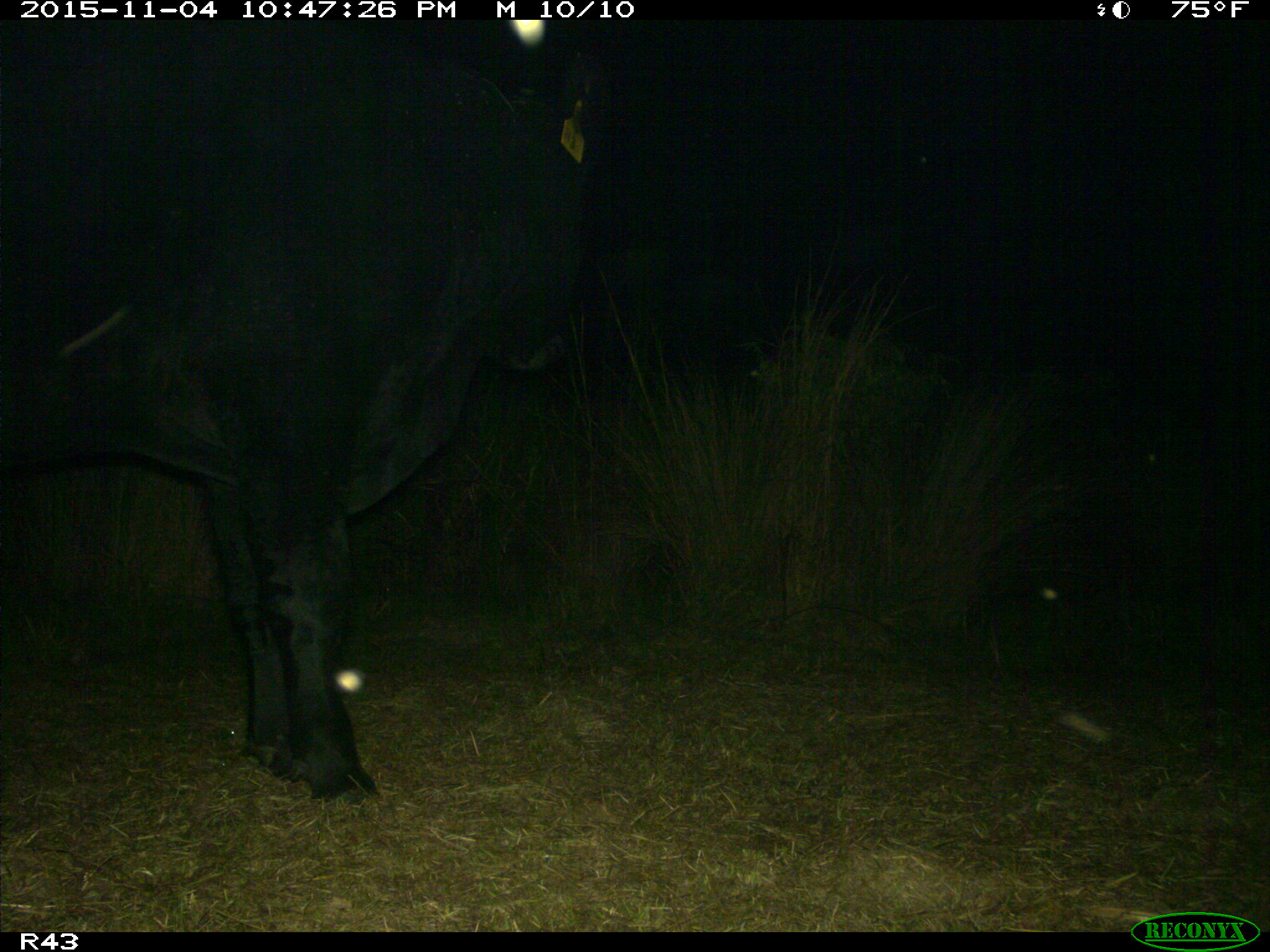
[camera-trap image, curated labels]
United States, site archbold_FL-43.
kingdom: Animalia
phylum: Chordata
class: Mammalia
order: Artiodactyla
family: Bovidae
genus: Bos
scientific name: Bos taurus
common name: domestic cow